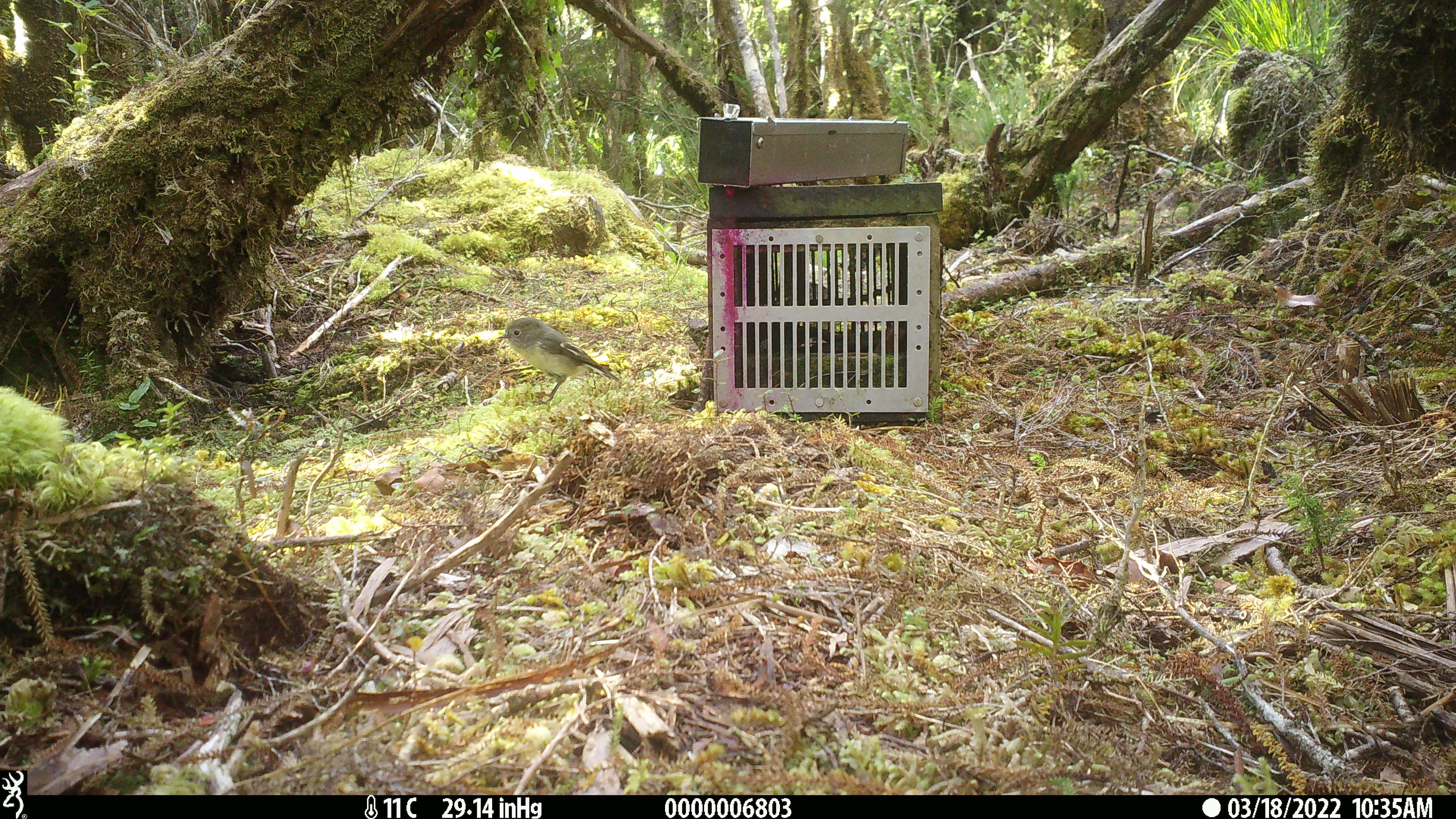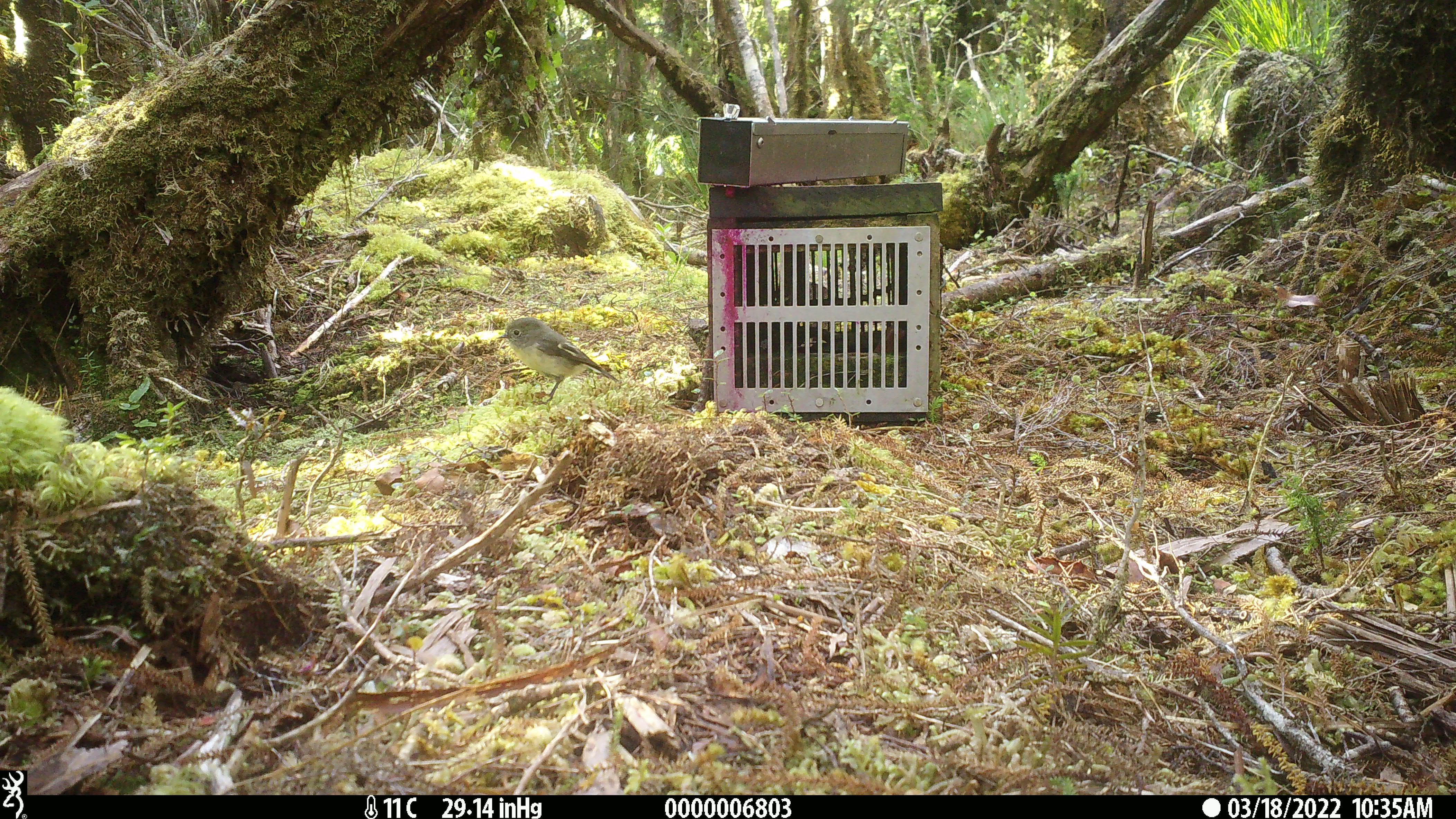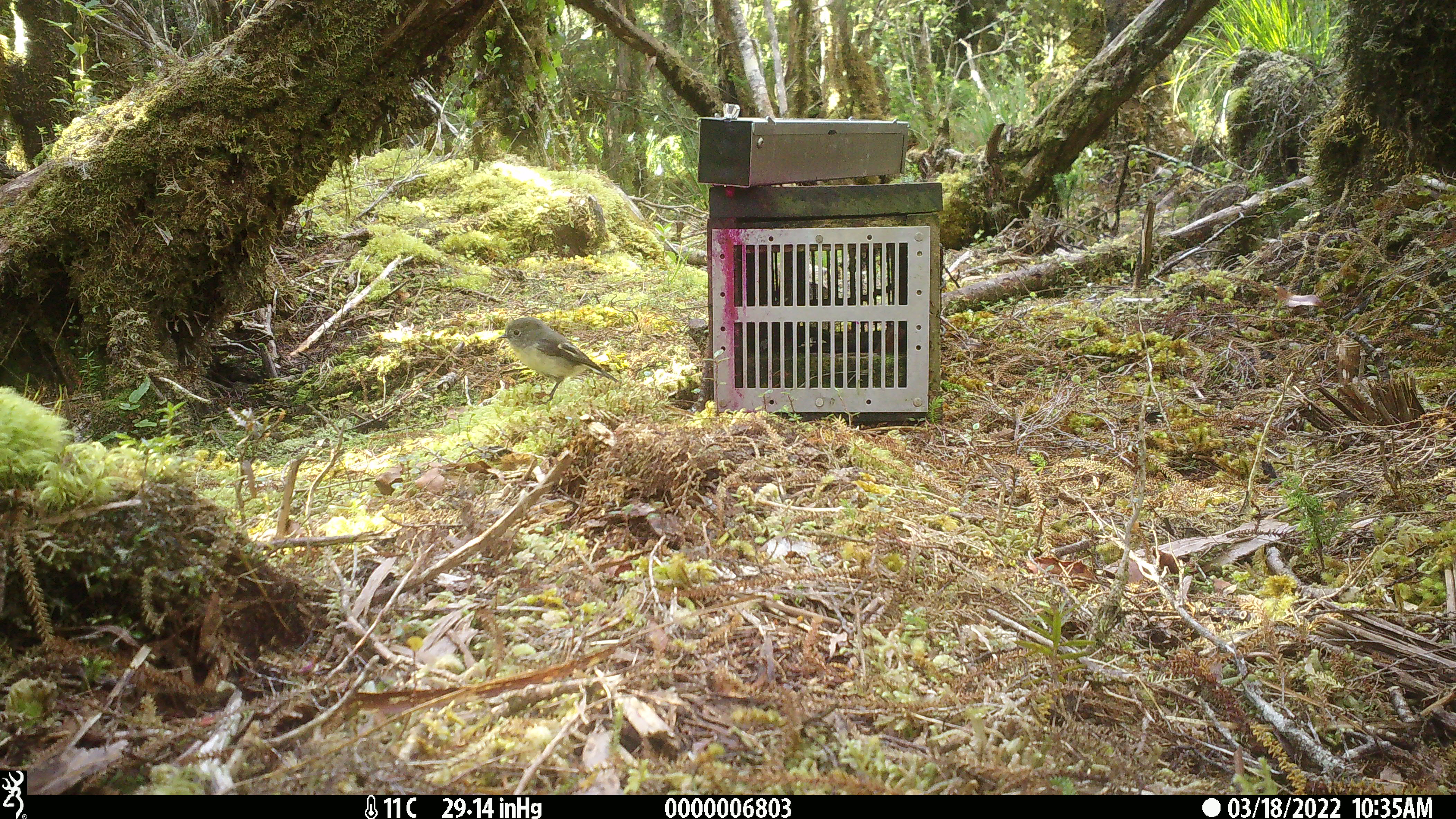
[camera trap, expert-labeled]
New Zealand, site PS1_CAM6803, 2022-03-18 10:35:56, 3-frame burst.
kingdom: Animalia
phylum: Chordata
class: Aves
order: Passeriformes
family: Petroicidae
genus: Petroica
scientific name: Petroica macrocephala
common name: tomtit